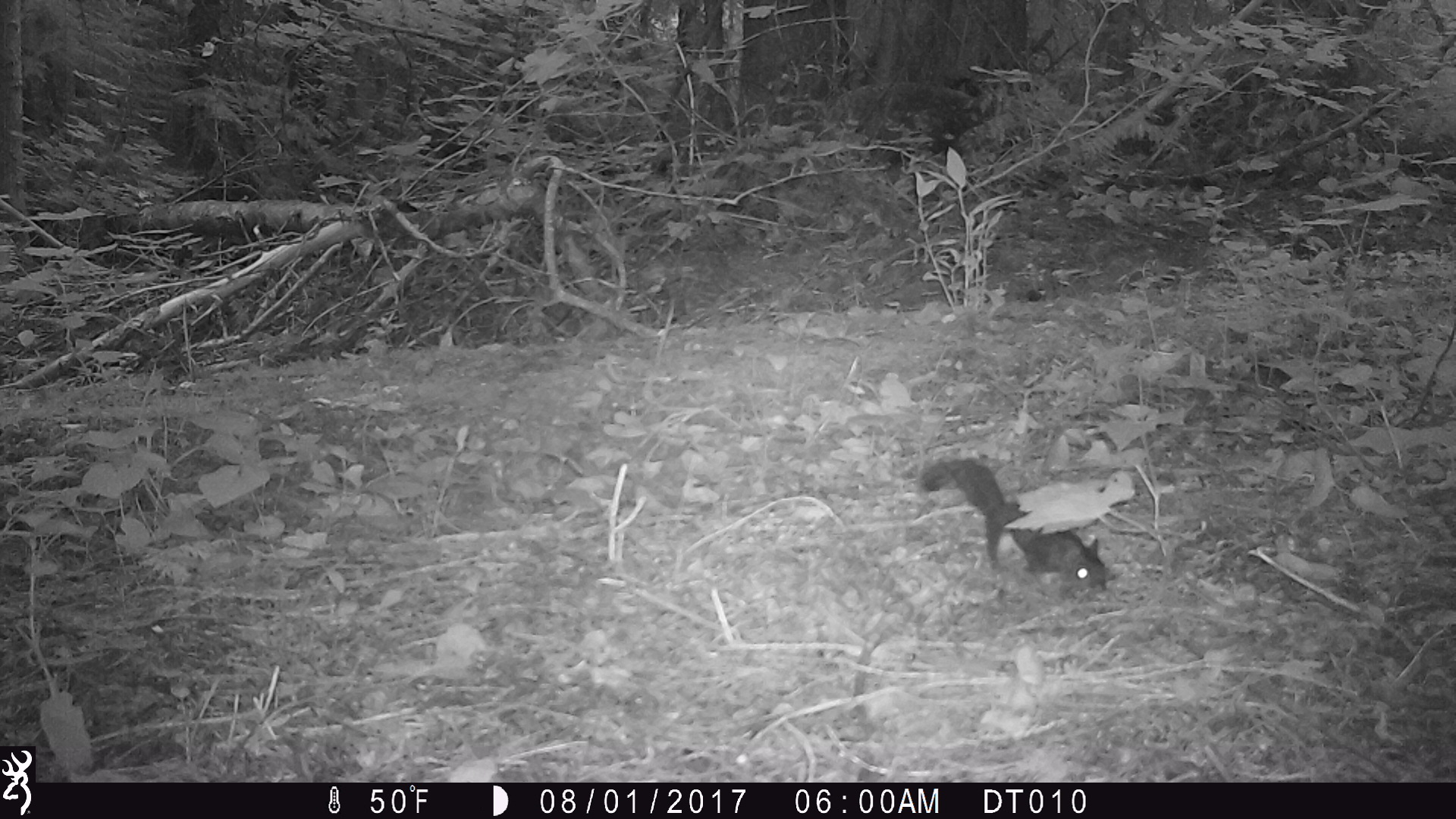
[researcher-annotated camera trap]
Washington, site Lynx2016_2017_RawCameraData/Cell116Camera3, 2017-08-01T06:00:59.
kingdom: Animalia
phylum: Chordata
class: Mammalia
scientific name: Mammalia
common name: small mammal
Small mammal (Mammalia). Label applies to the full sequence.